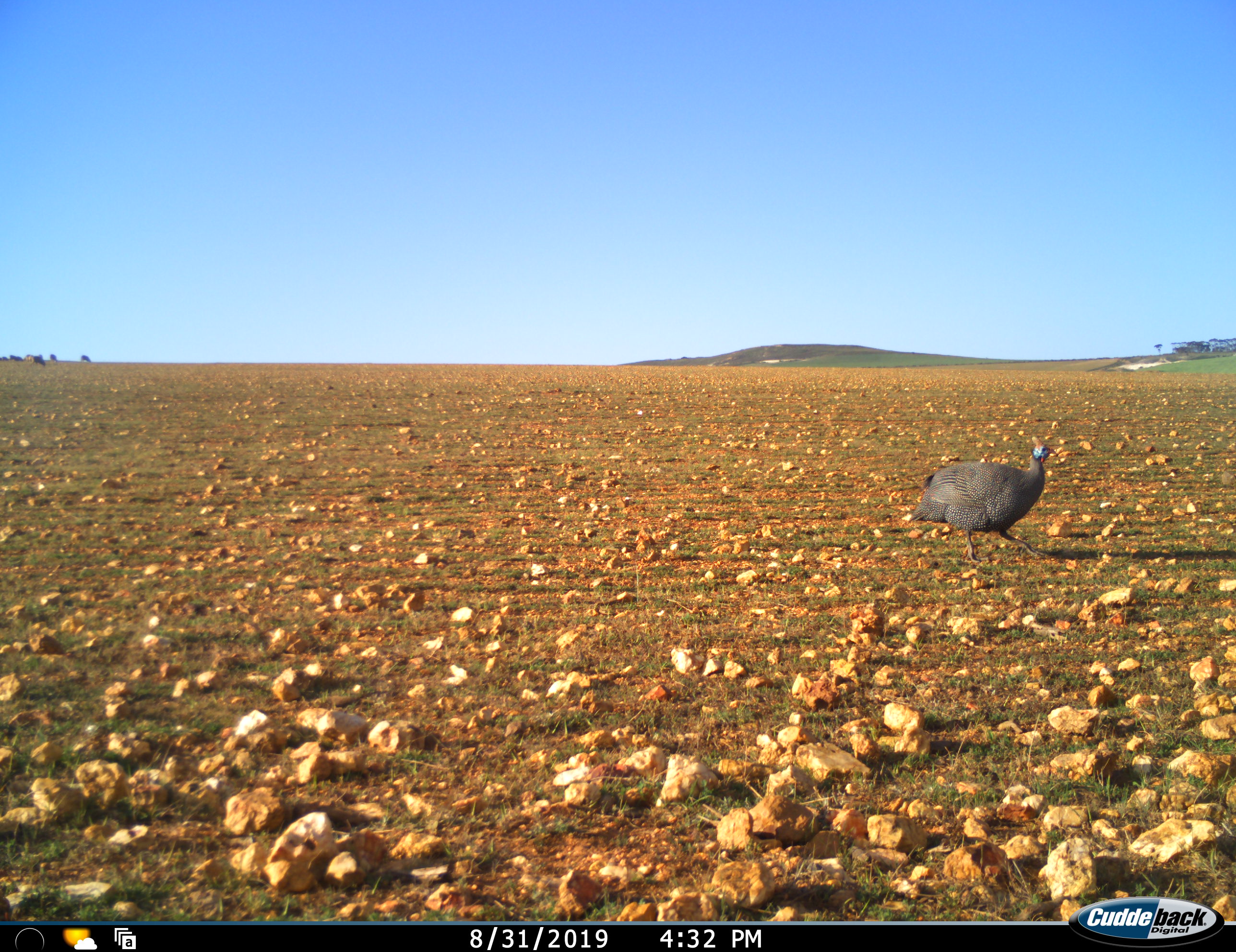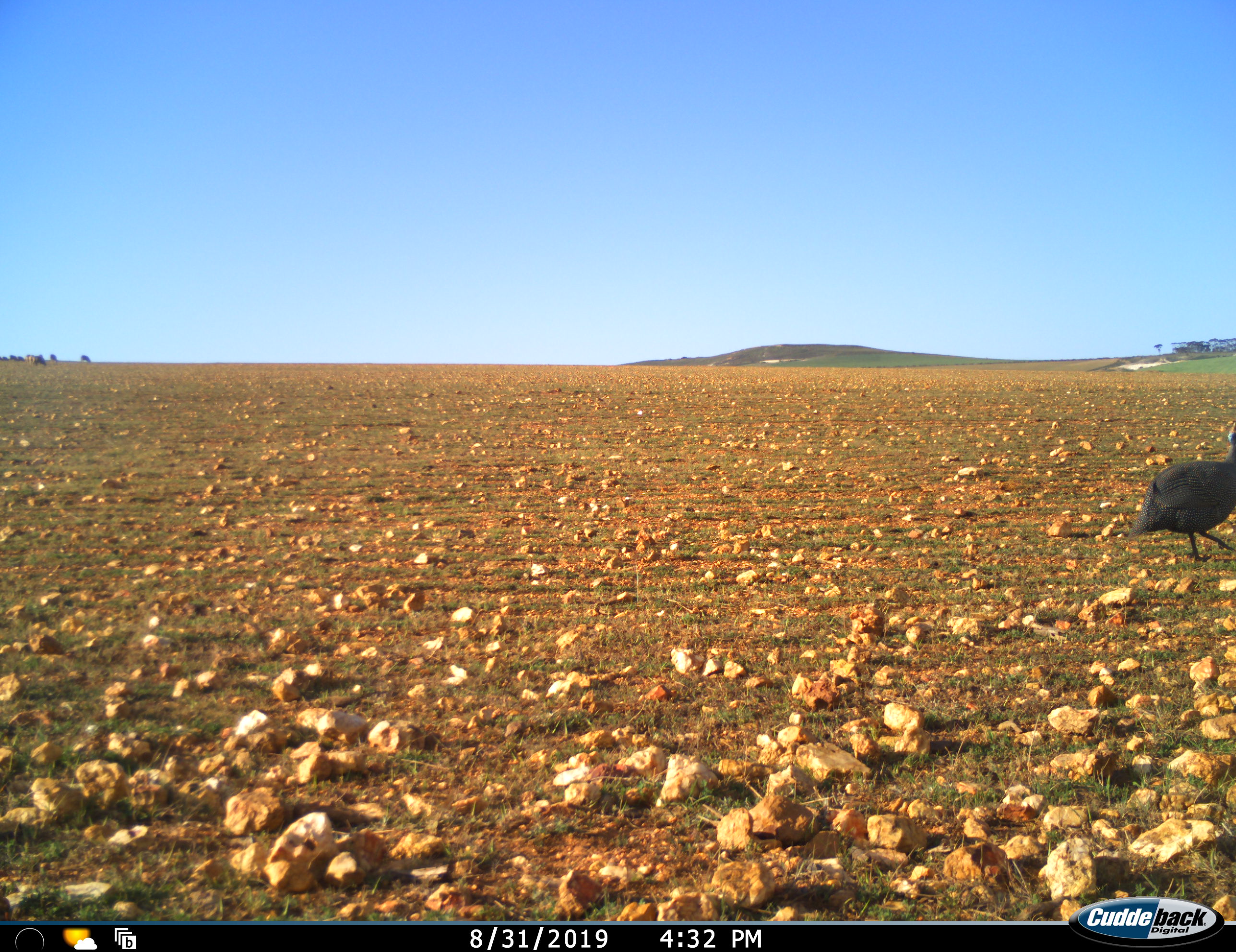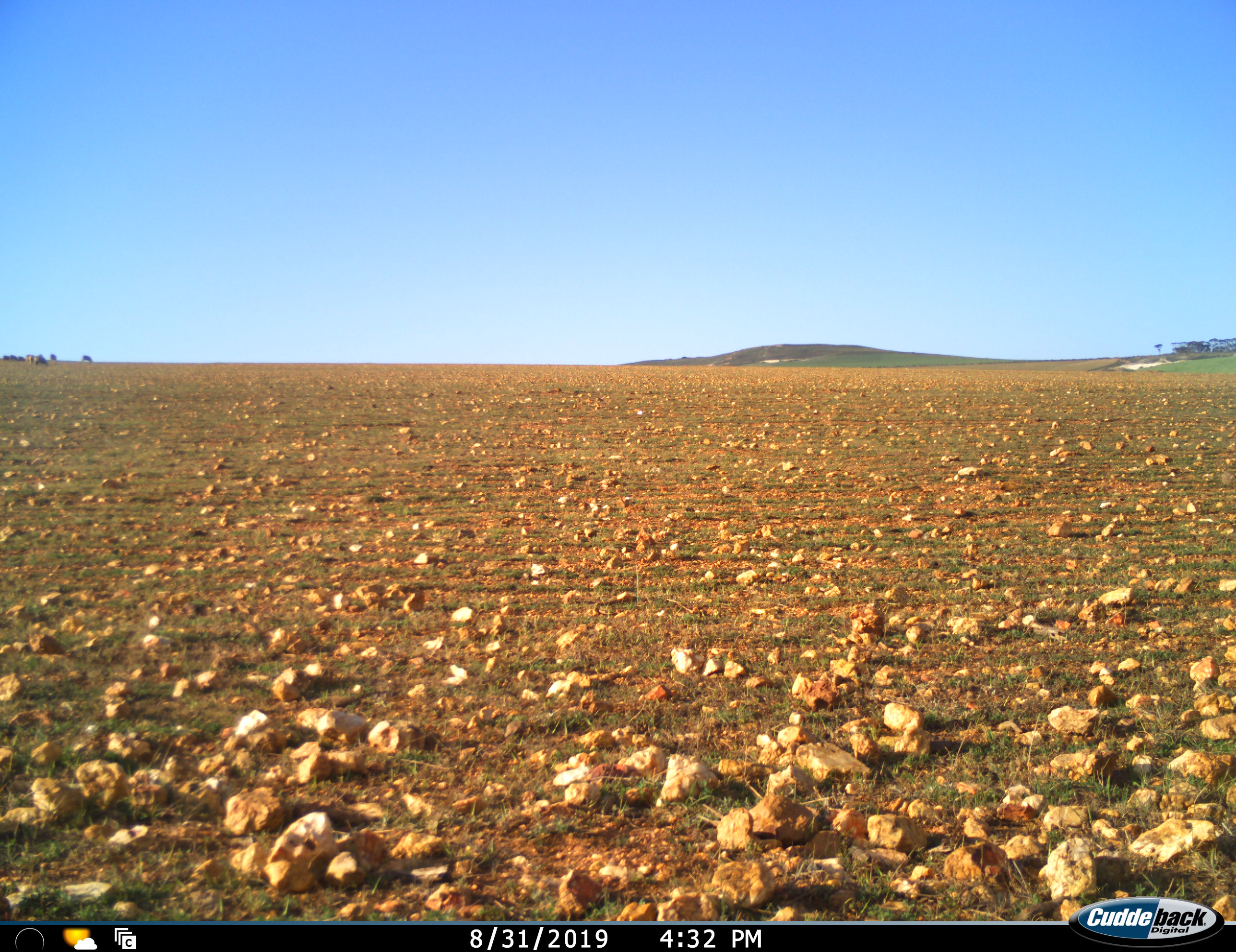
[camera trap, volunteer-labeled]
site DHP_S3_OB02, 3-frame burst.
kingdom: Animalia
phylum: Chordata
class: Aves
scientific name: Aves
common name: bird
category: birdother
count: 1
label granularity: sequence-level